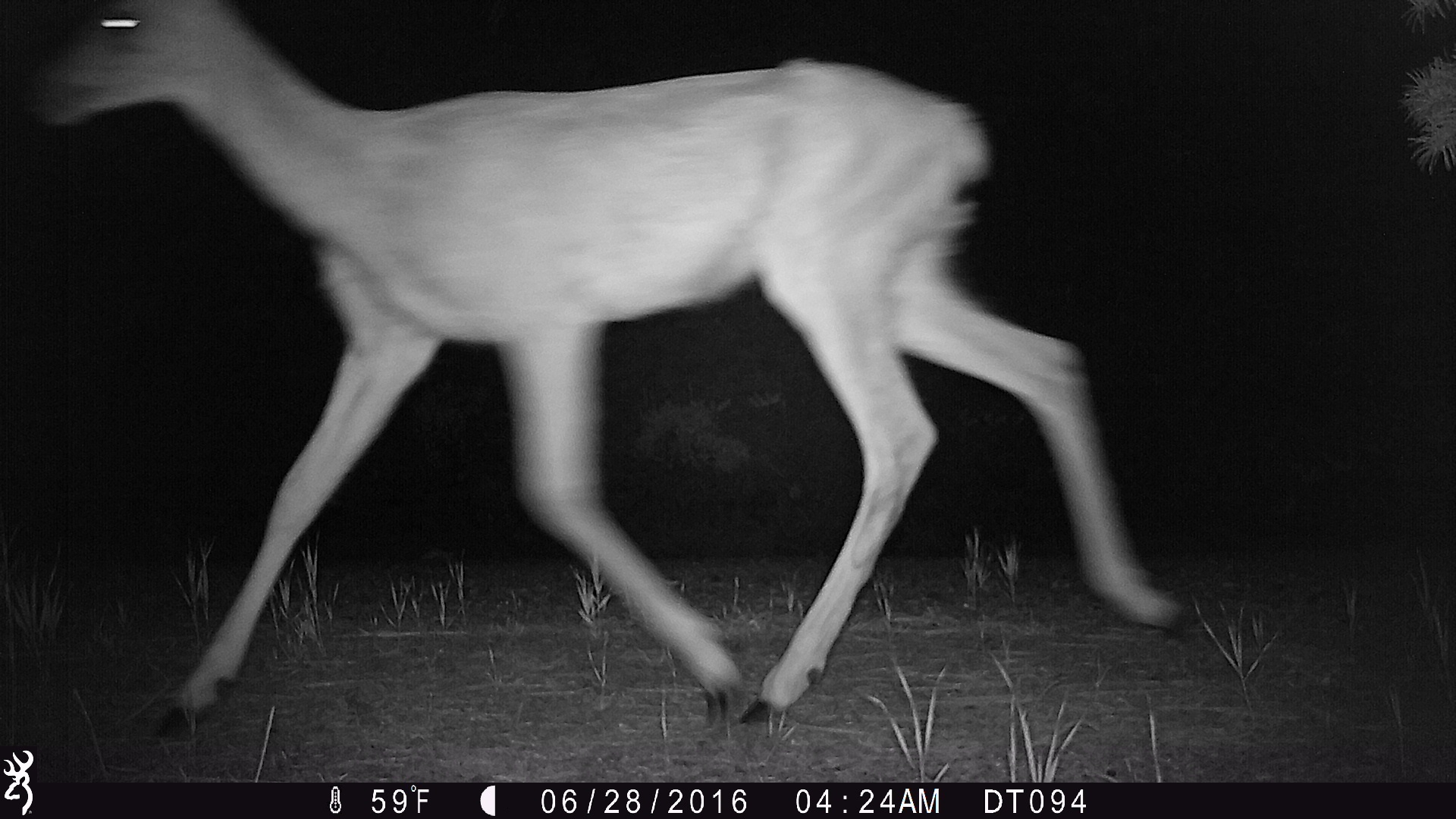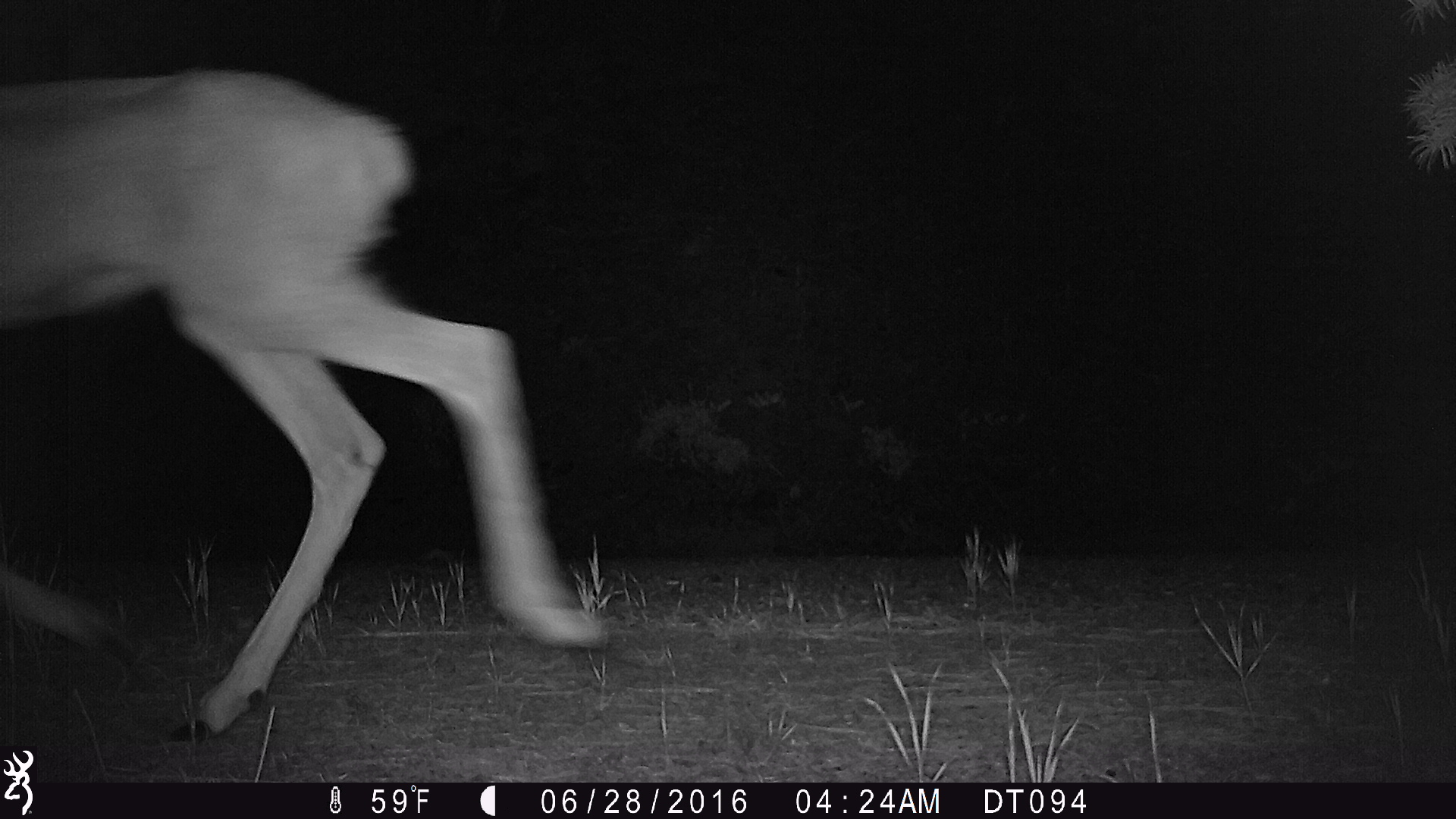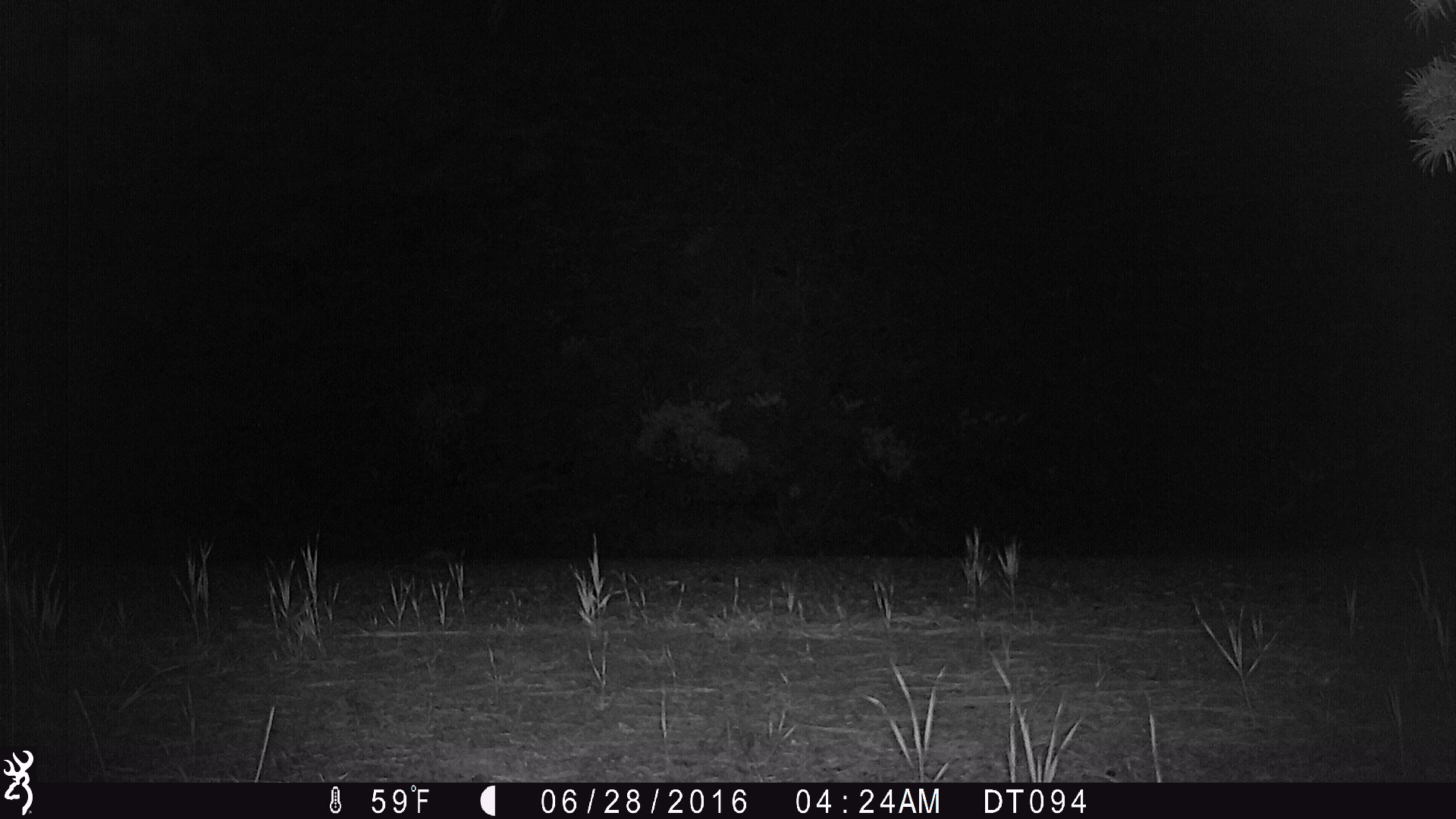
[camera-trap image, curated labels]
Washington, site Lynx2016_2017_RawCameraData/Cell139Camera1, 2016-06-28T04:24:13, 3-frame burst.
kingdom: Animalia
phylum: Chordata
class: Mammalia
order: Artiodactyla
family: Cervidae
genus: Odocoileus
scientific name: Odocoileus hemionus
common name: mule deer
Odocoileus hemionus (mule deer). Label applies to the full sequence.